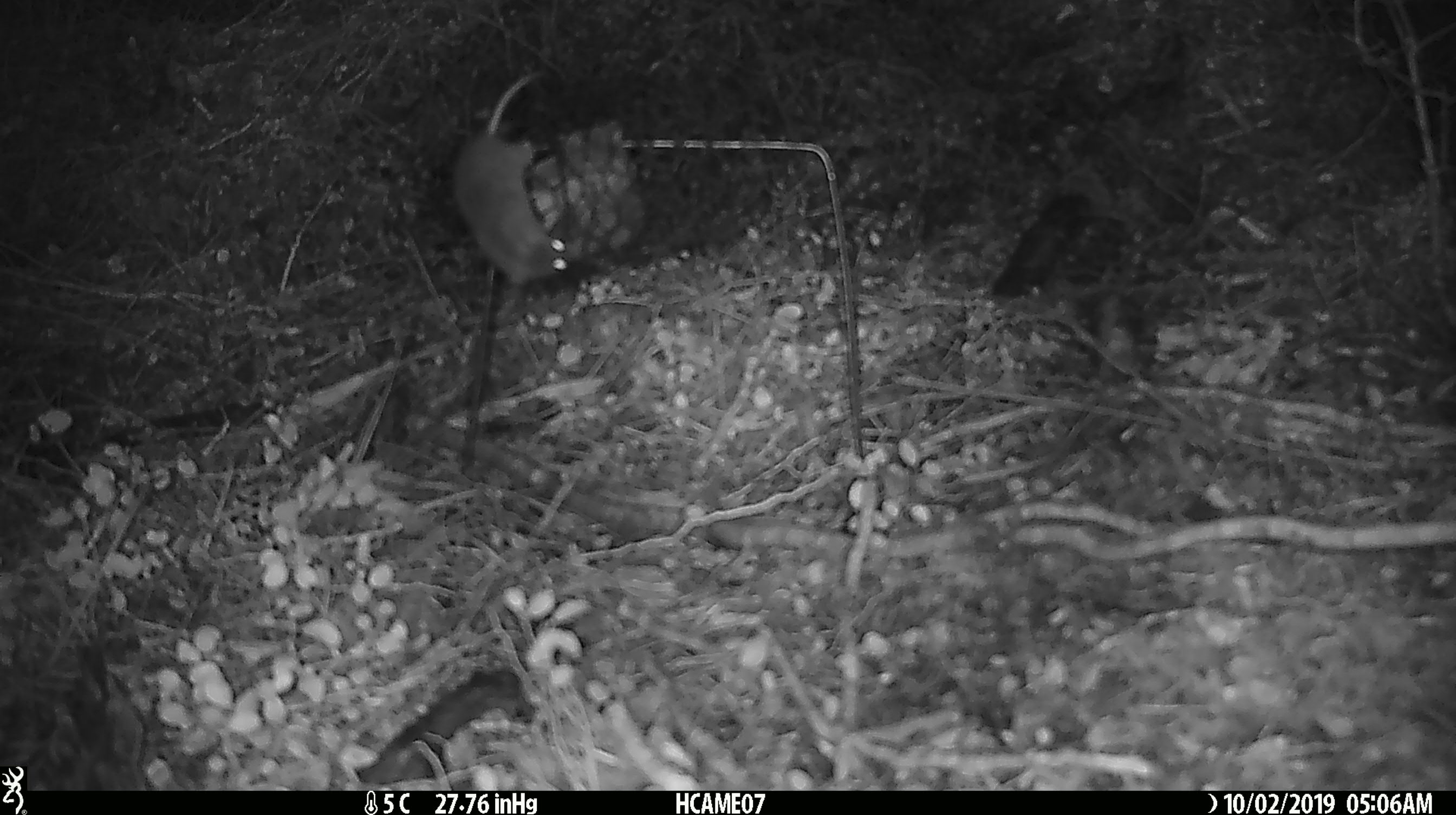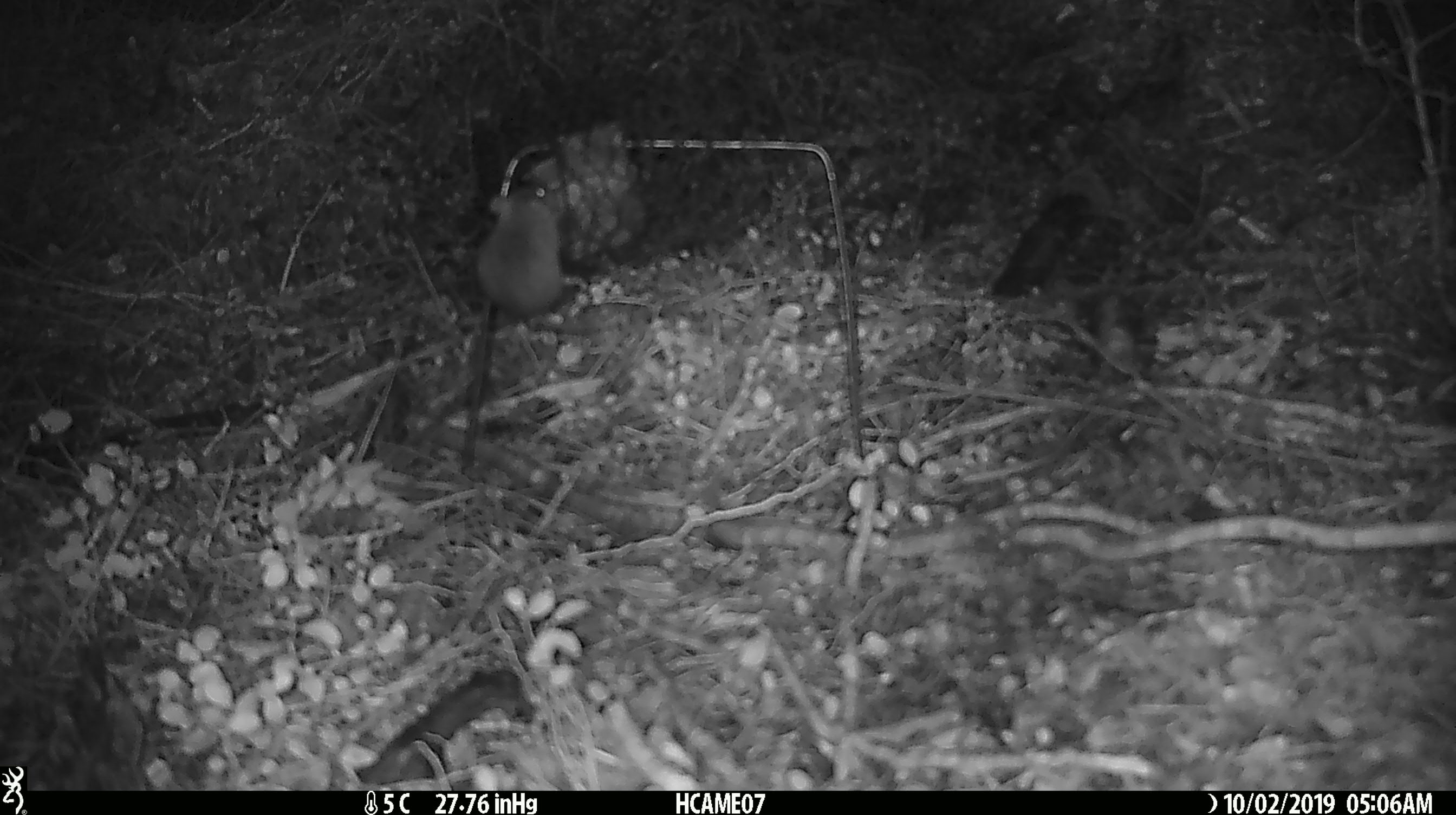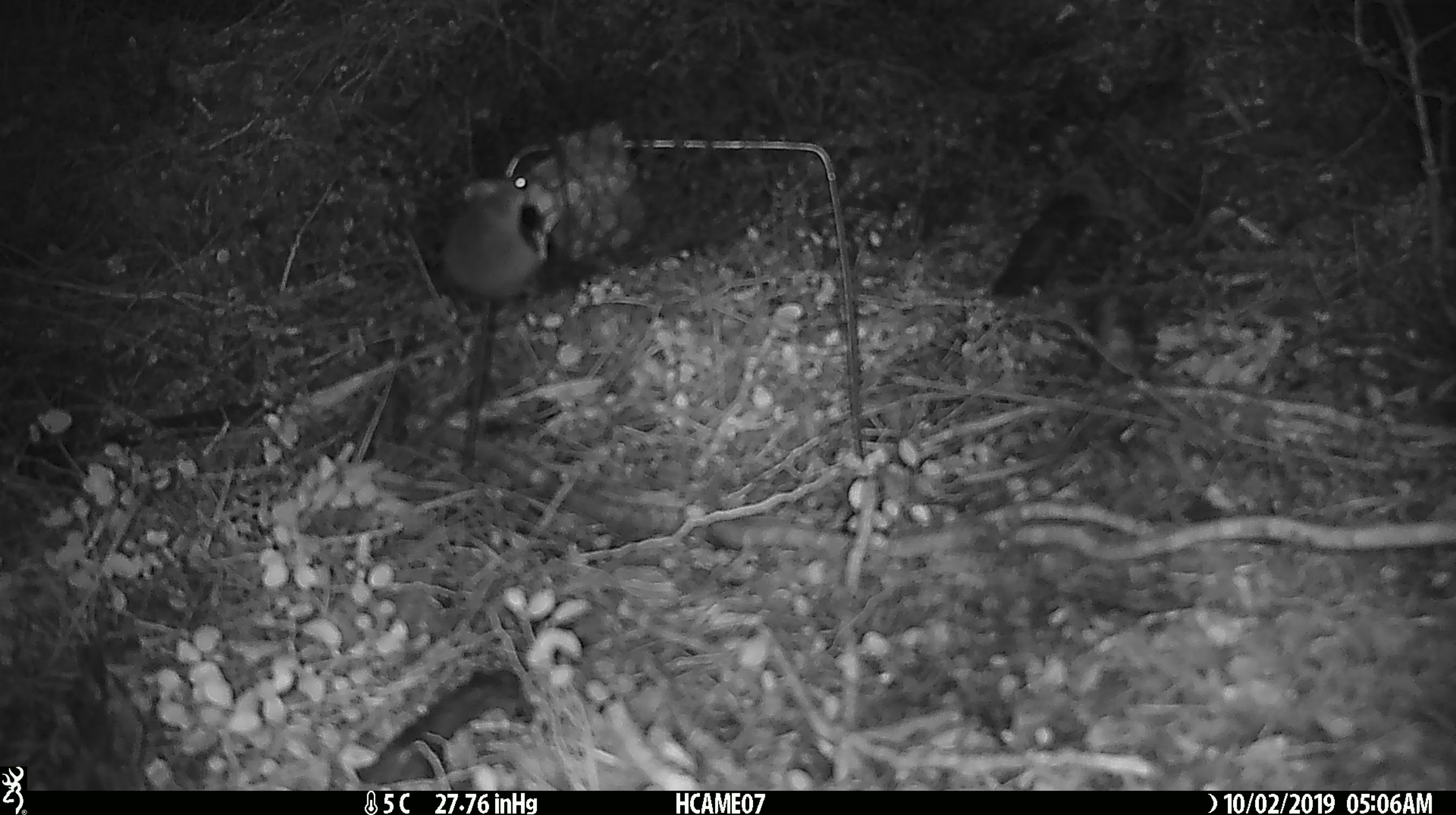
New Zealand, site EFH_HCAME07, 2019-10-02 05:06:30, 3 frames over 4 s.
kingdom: Animalia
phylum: Chordata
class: Mammalia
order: Rodentia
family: Muridae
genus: Mus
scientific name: Mus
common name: mouse